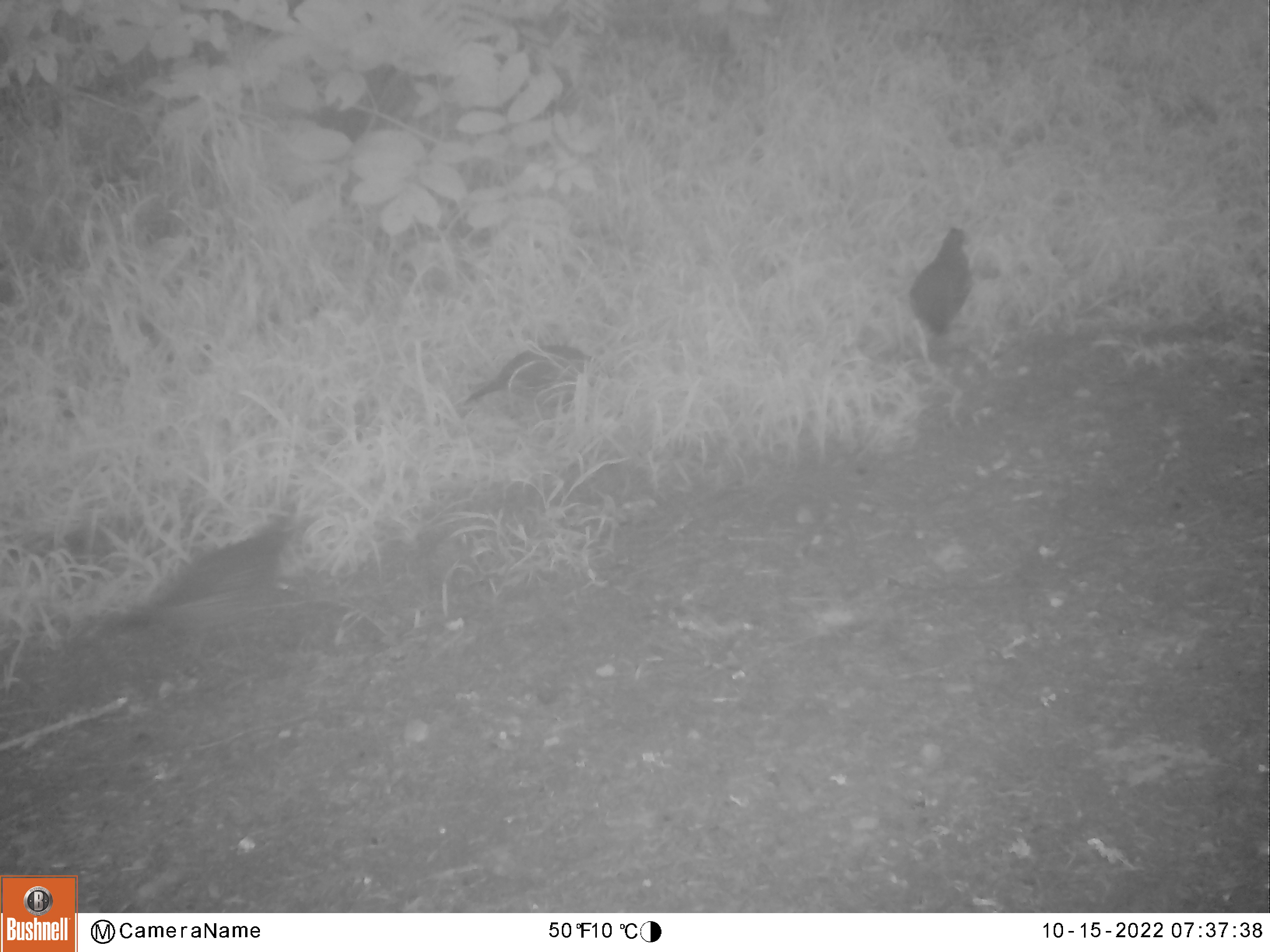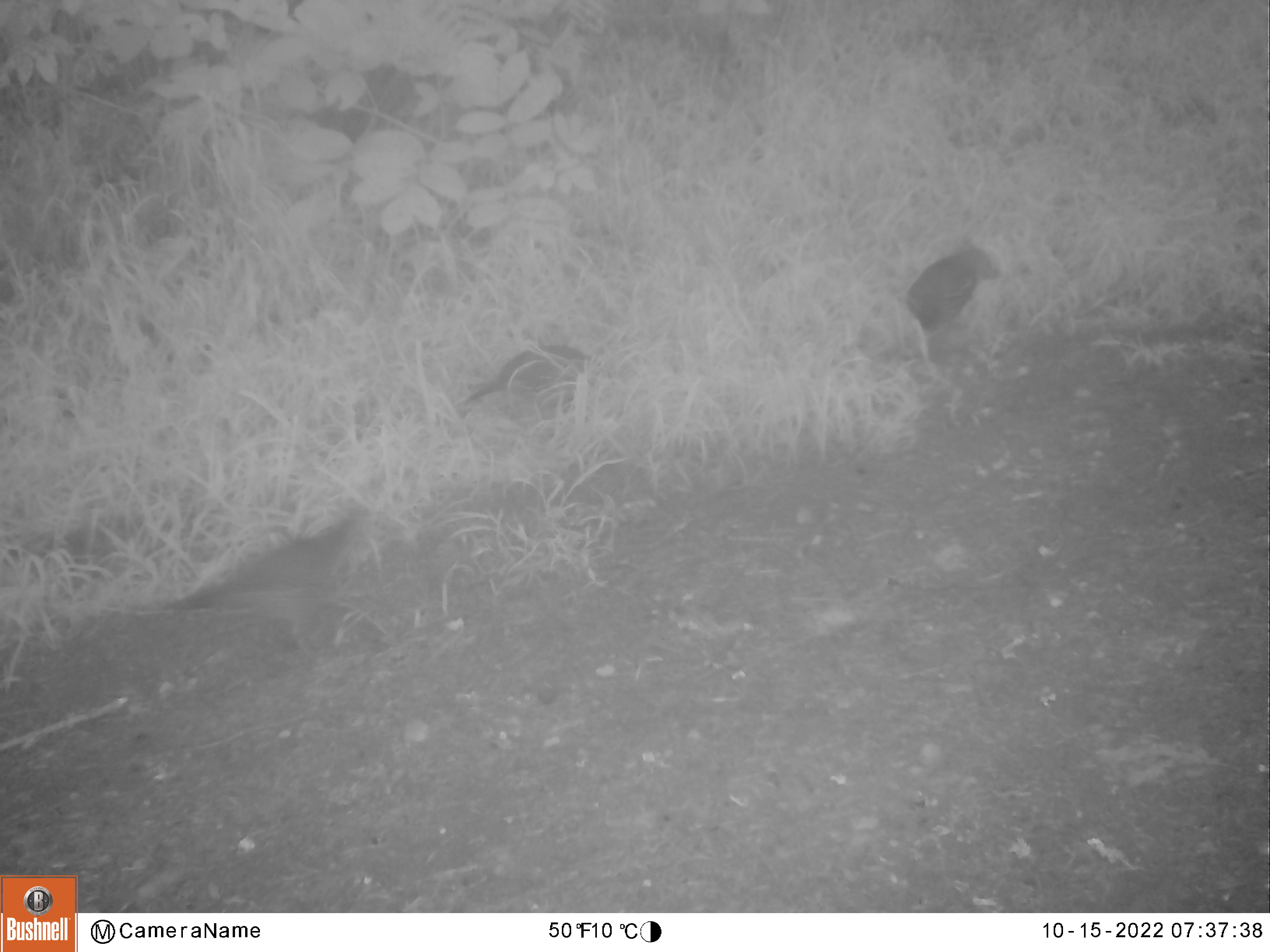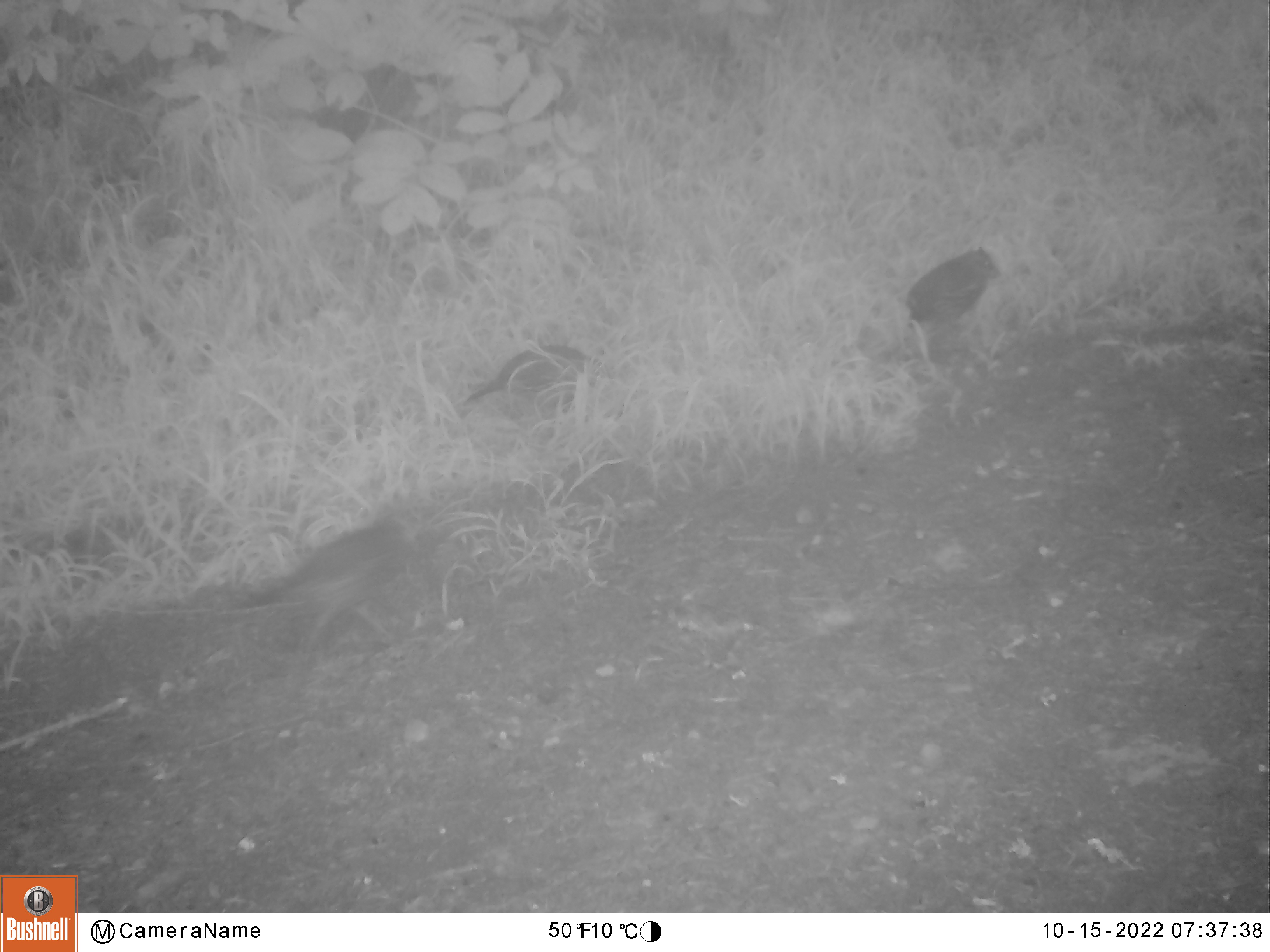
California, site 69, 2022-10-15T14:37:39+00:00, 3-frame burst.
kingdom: Animalia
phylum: Chordata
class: Aves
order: Galliformes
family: Odontophoridae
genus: Callipepla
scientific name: Callipepla californica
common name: california quail